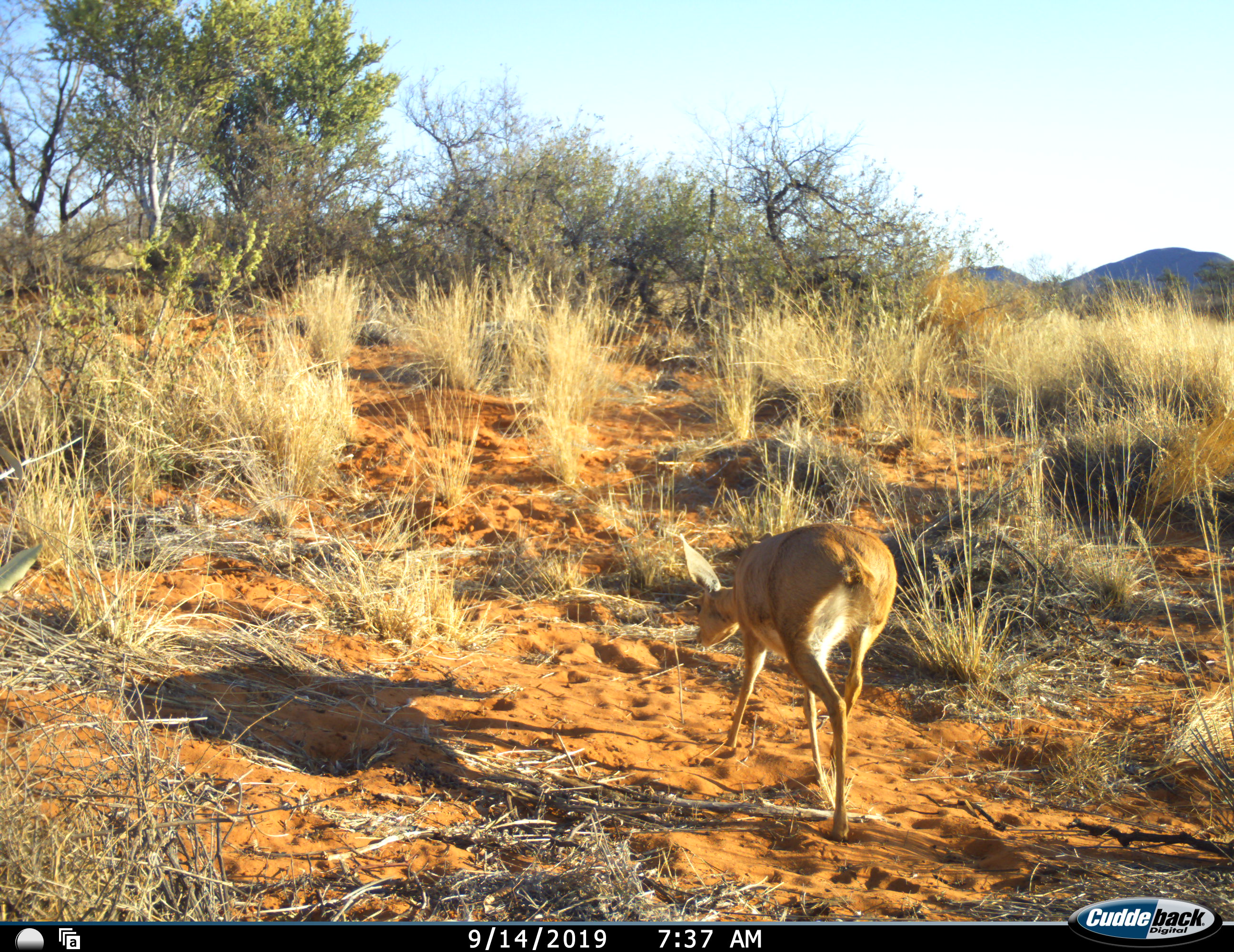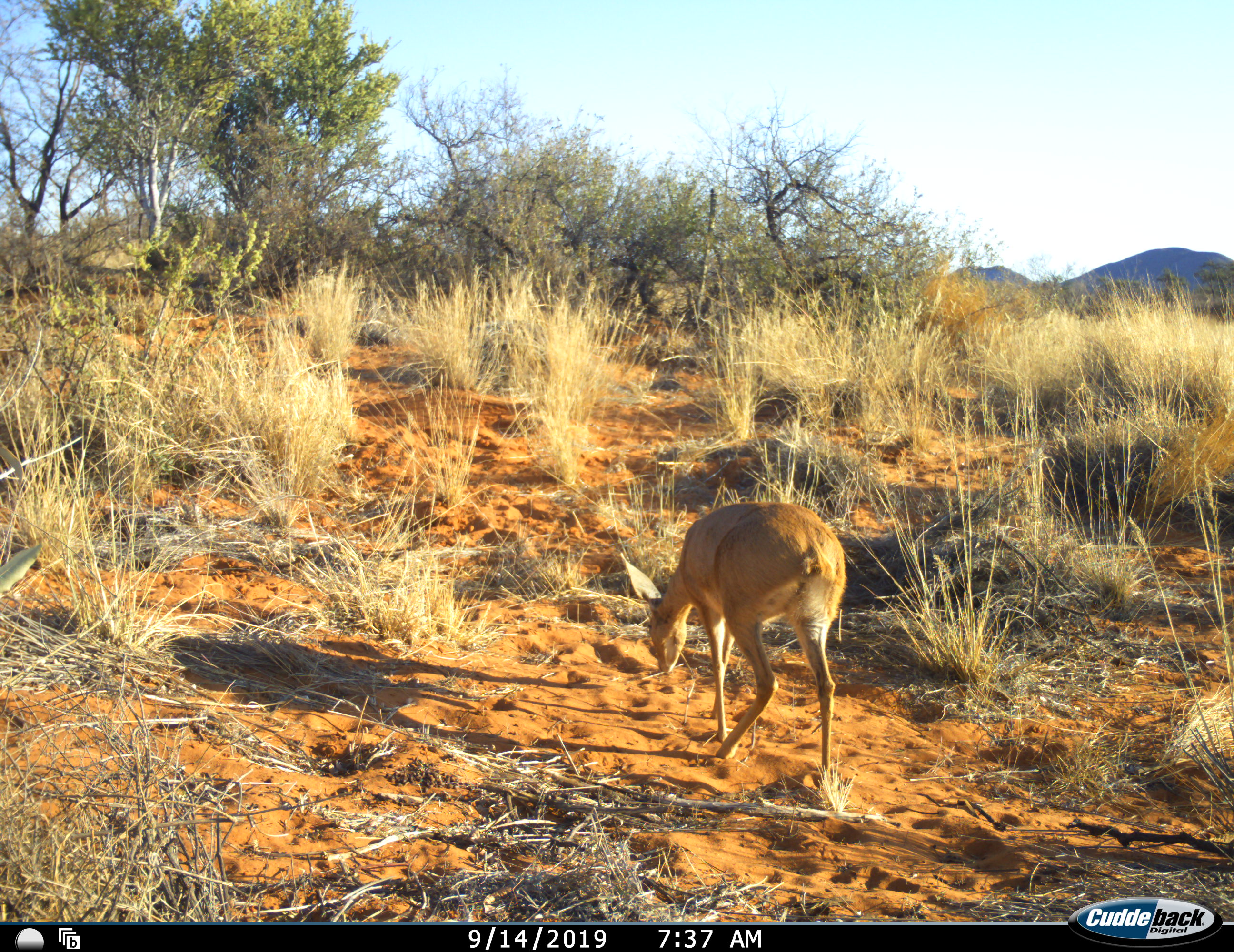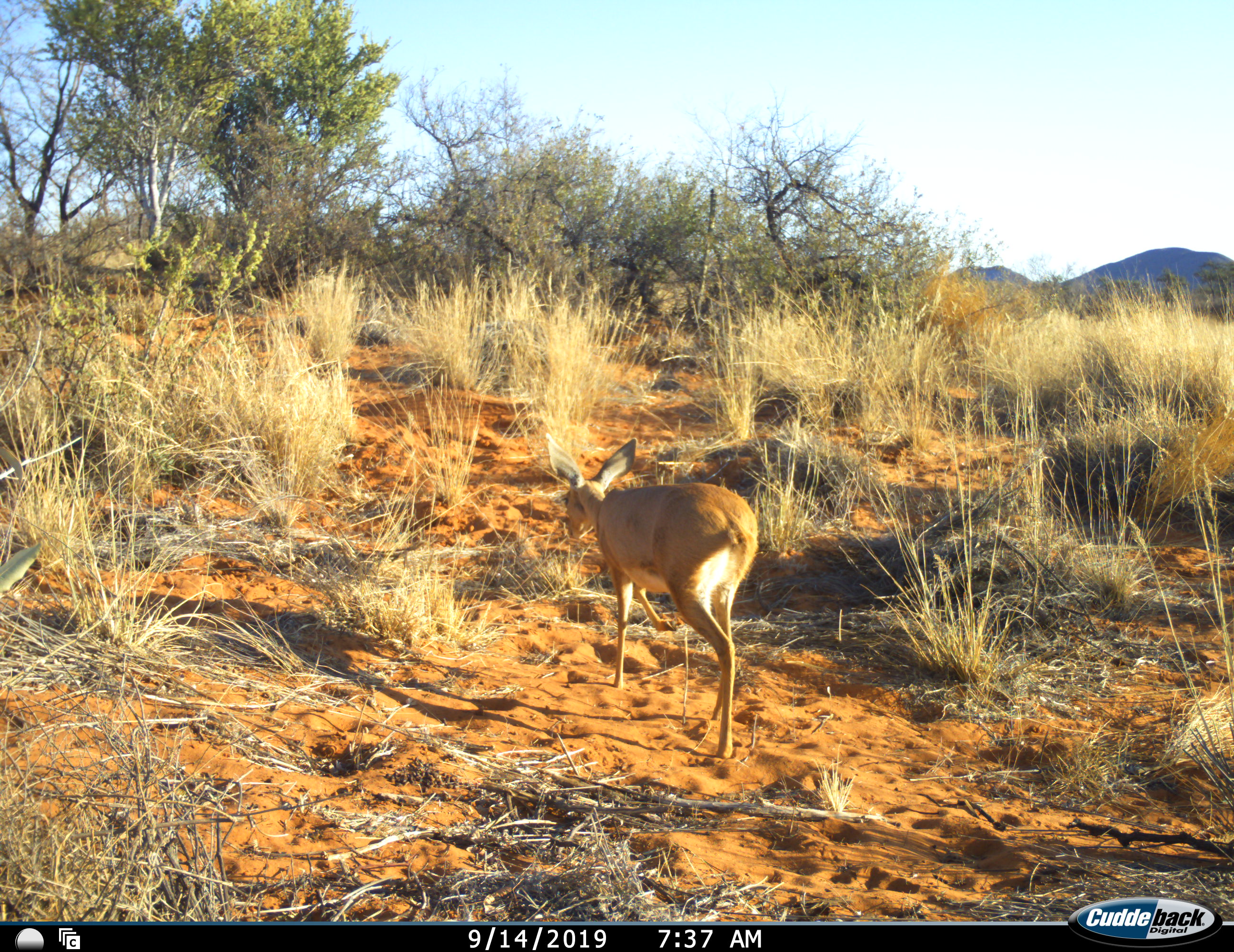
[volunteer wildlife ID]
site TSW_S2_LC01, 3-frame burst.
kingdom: Animalia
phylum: Chordata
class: Mammalia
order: Artiodactyla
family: Bovidae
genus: Raphicerus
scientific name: Raphicerus campestris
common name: steenbok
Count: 1.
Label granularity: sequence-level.